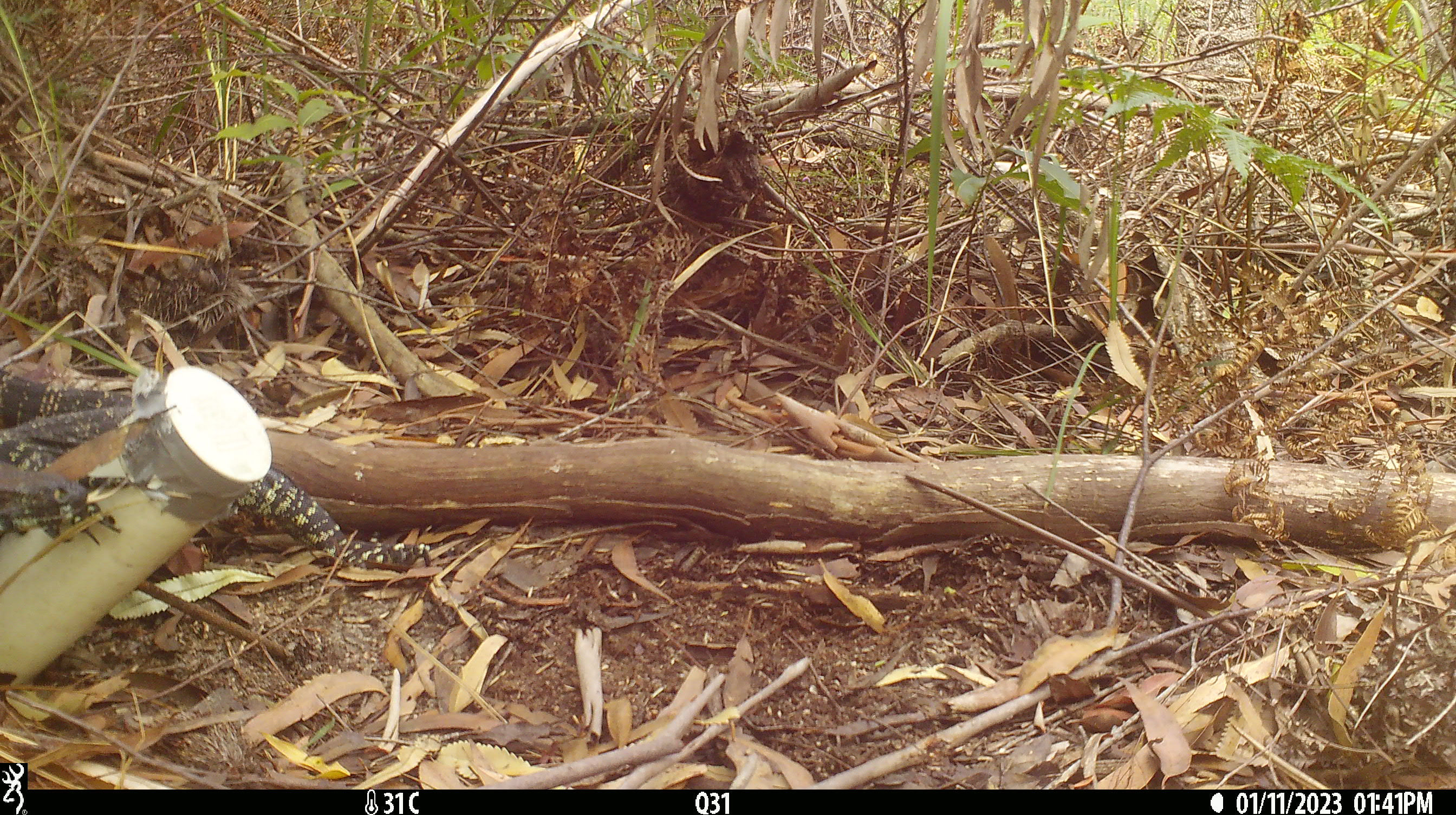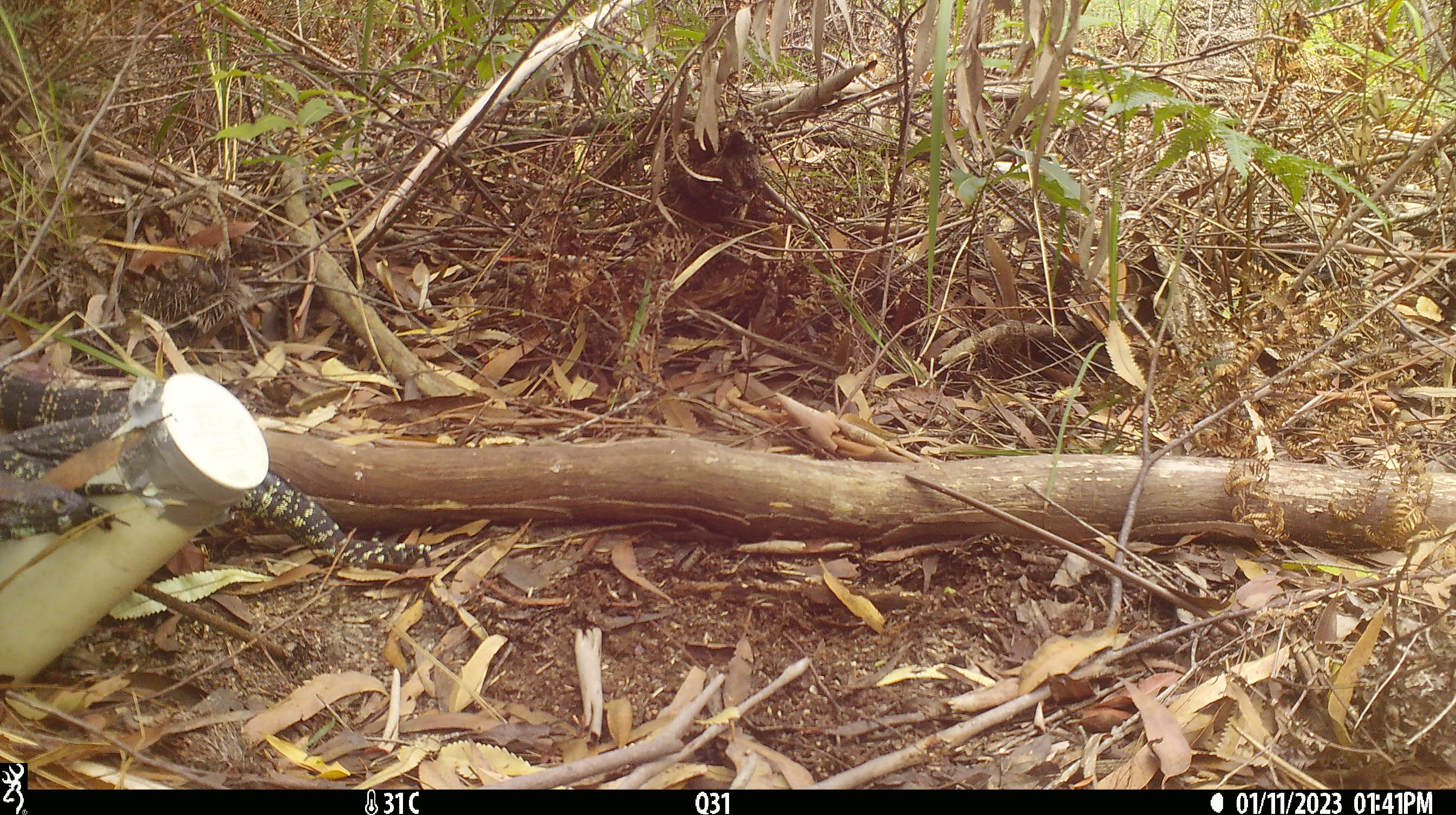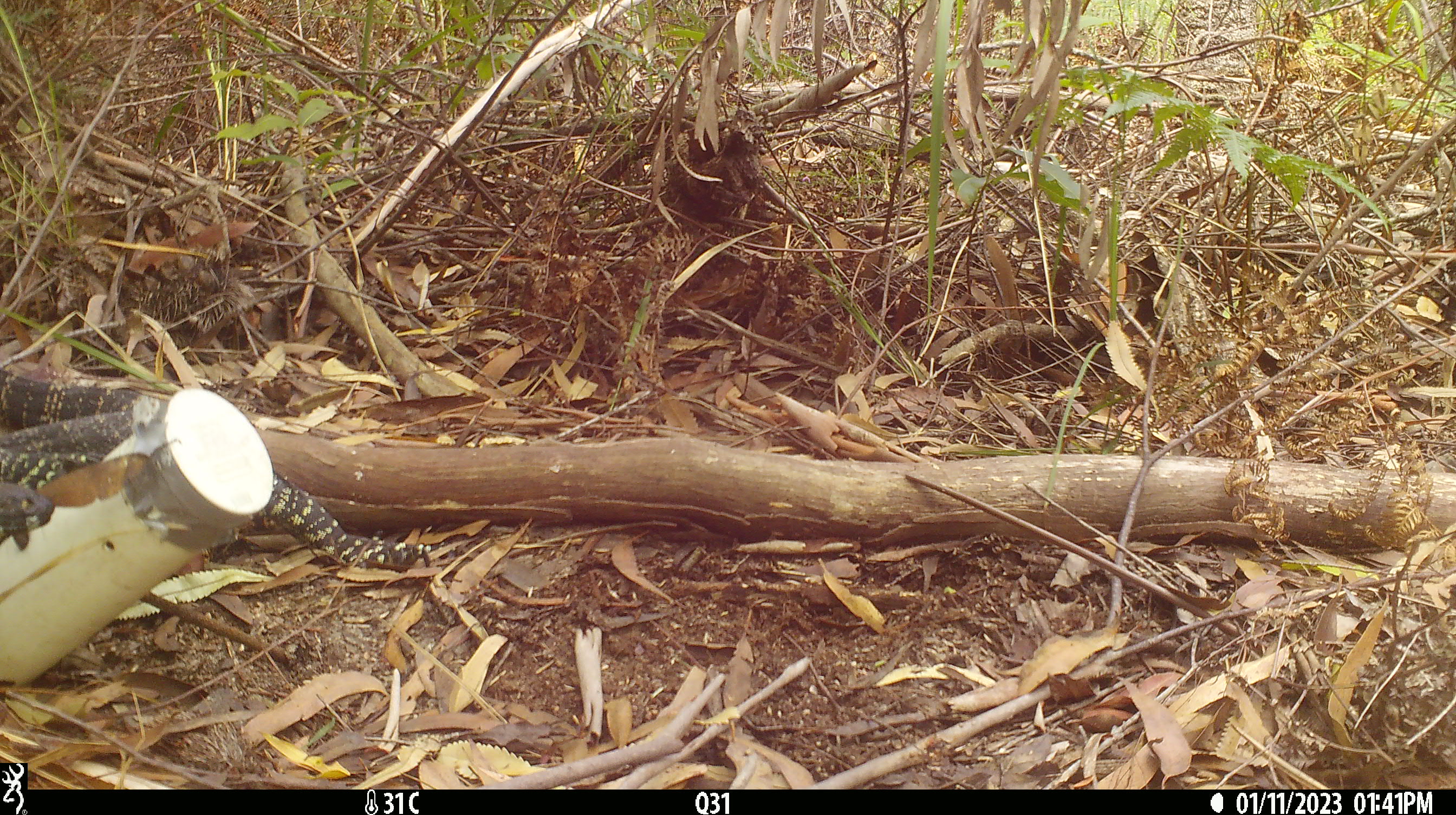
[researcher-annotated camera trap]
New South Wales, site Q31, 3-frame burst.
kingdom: Animalia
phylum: Chordata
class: Reptilia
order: Squamata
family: Varanidae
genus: Varanus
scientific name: Varanus varius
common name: lace monitor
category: goanna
Goanna (lace monitor) (Varanus varius).